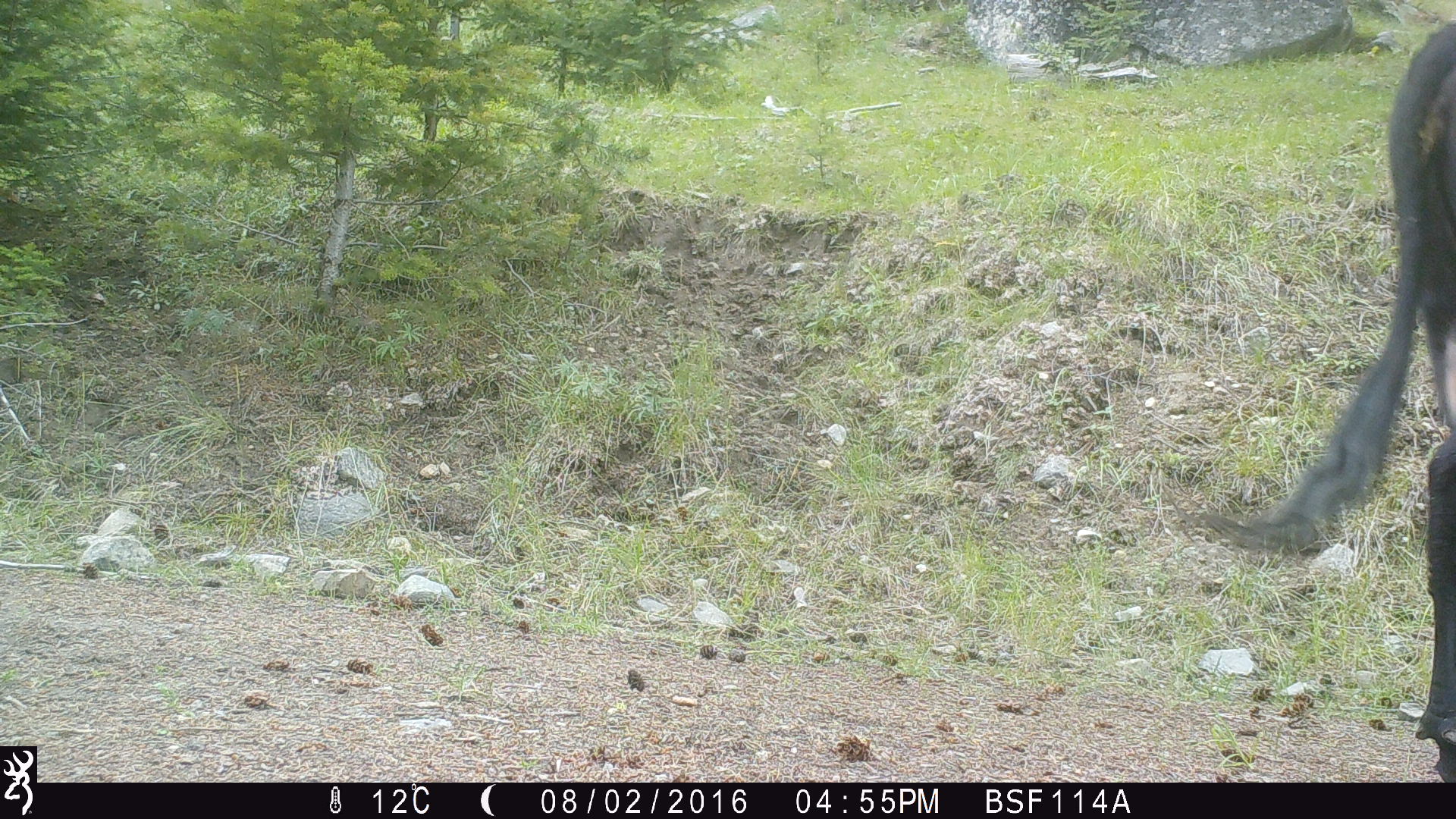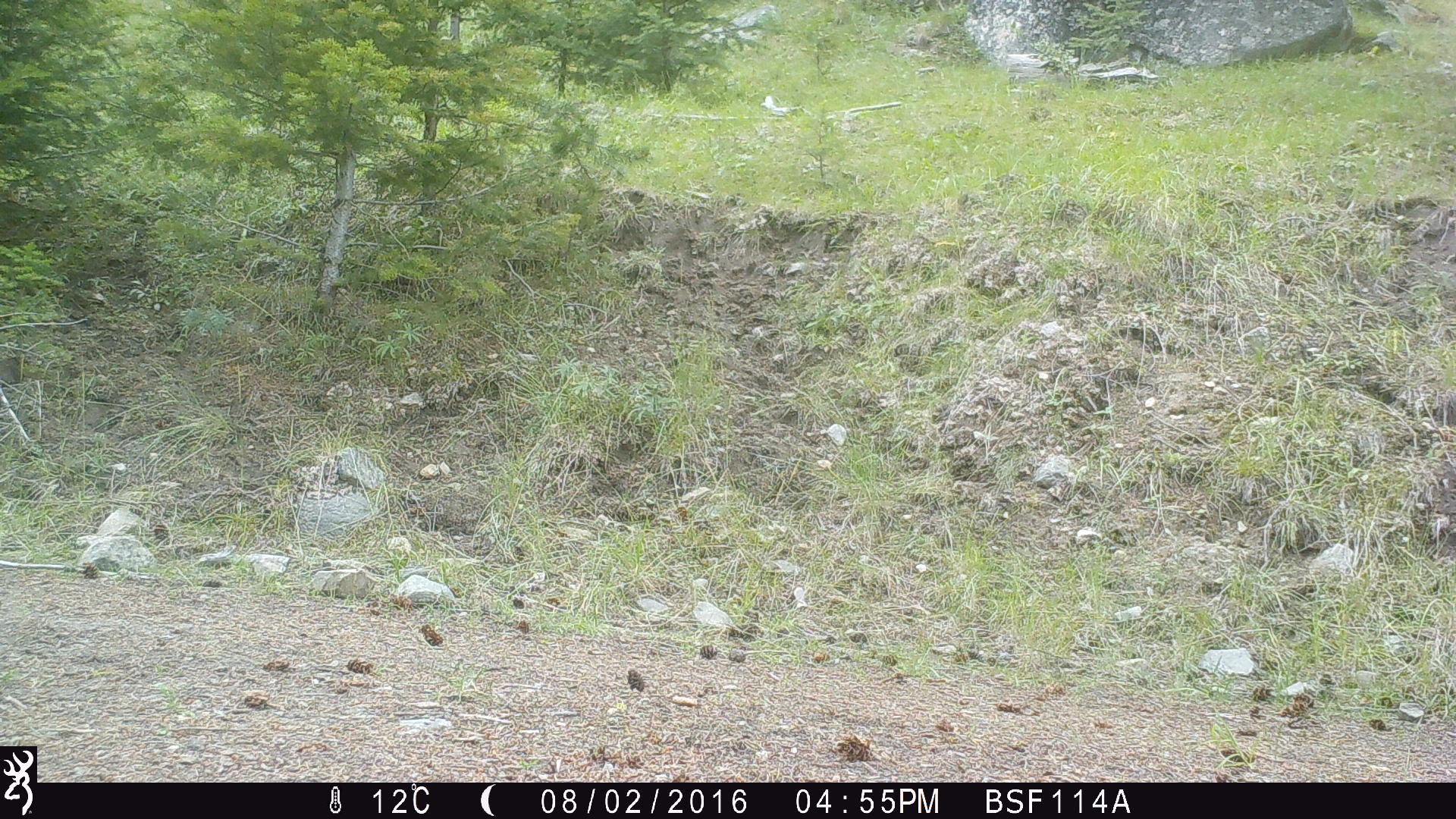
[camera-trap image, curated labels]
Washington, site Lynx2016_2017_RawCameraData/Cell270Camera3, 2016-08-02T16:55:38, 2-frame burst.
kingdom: Animalia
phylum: Chordata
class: Mammalia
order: Artiodactyla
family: Bovidae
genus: Bos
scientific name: Bos taurus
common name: domestic cattle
Domestic cattle (Bos taurus). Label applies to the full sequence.